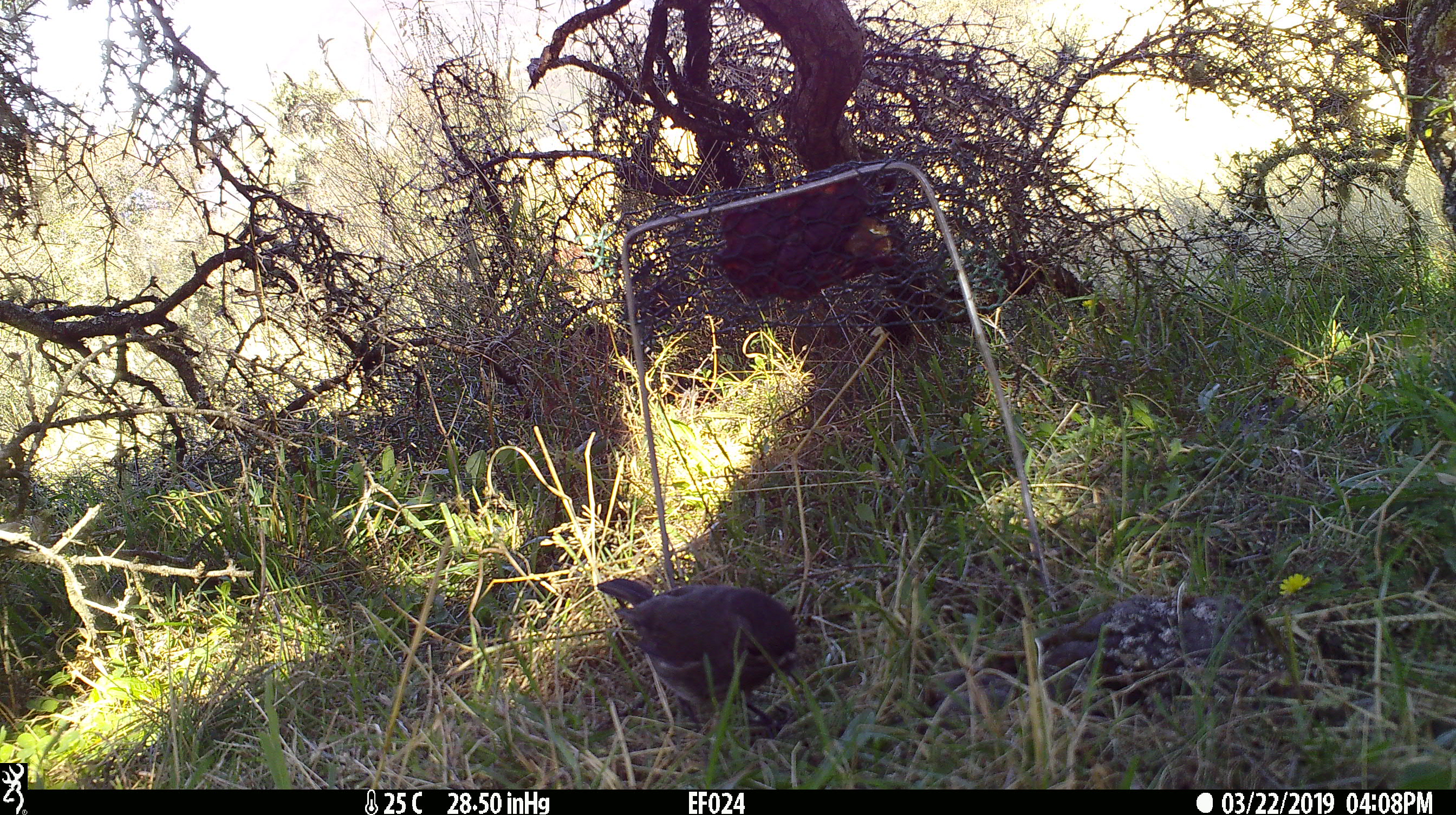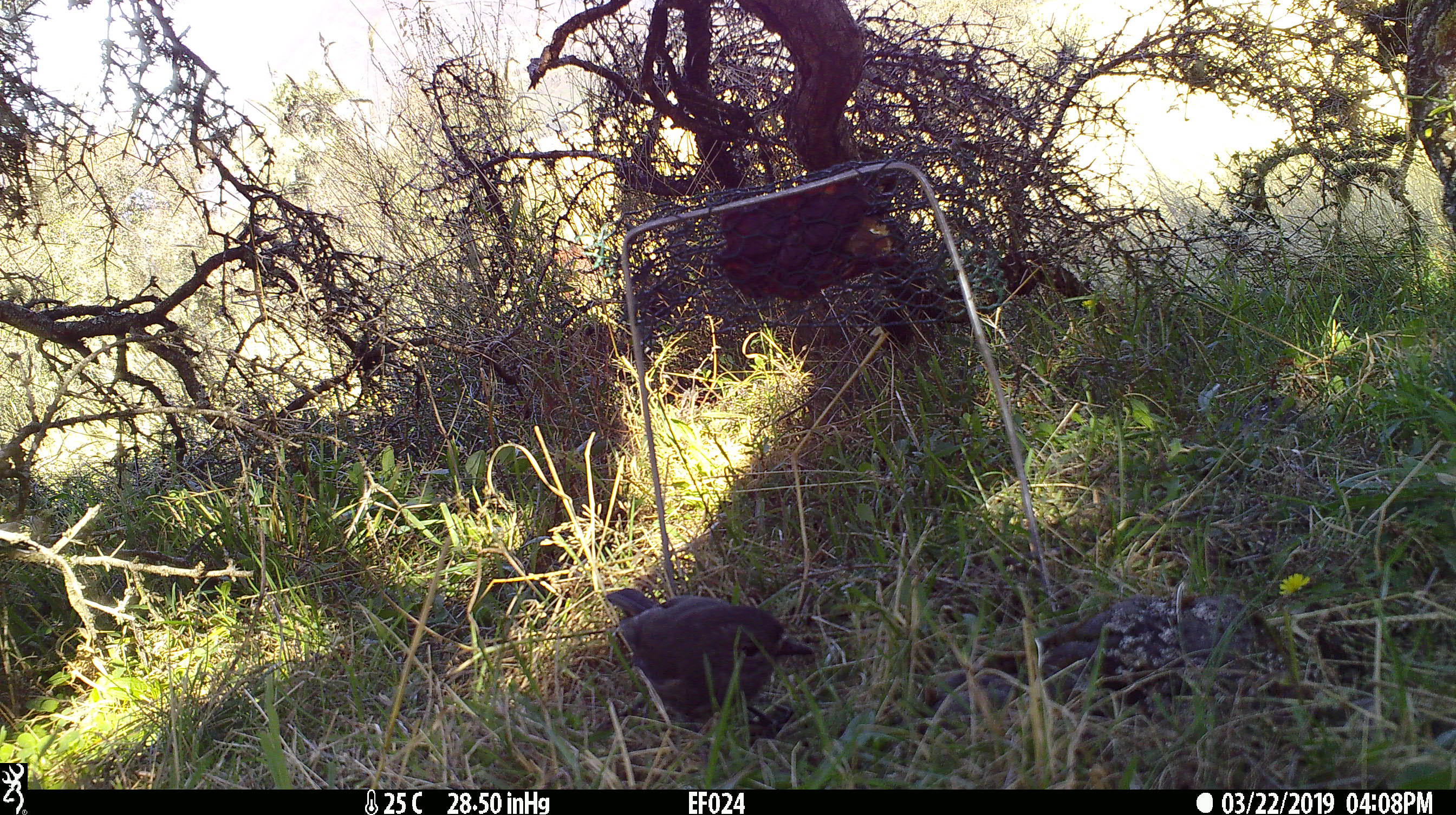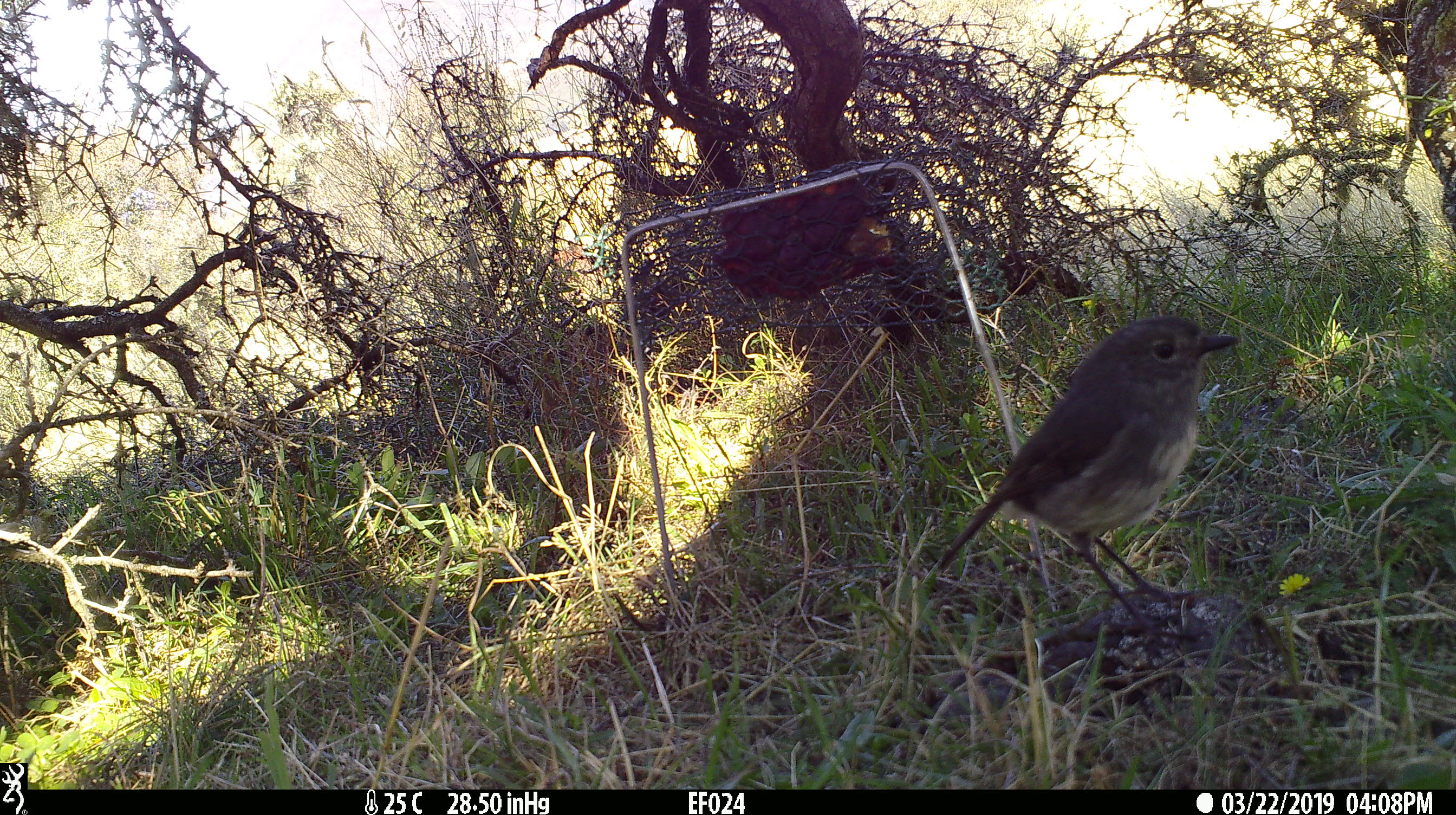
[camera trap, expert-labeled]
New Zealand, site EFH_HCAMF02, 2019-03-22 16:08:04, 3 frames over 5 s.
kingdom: Animalia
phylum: Chordata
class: Aves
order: Passeriformes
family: Petroicidae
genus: Petroica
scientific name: Petroica australis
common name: new zealand robin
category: robin